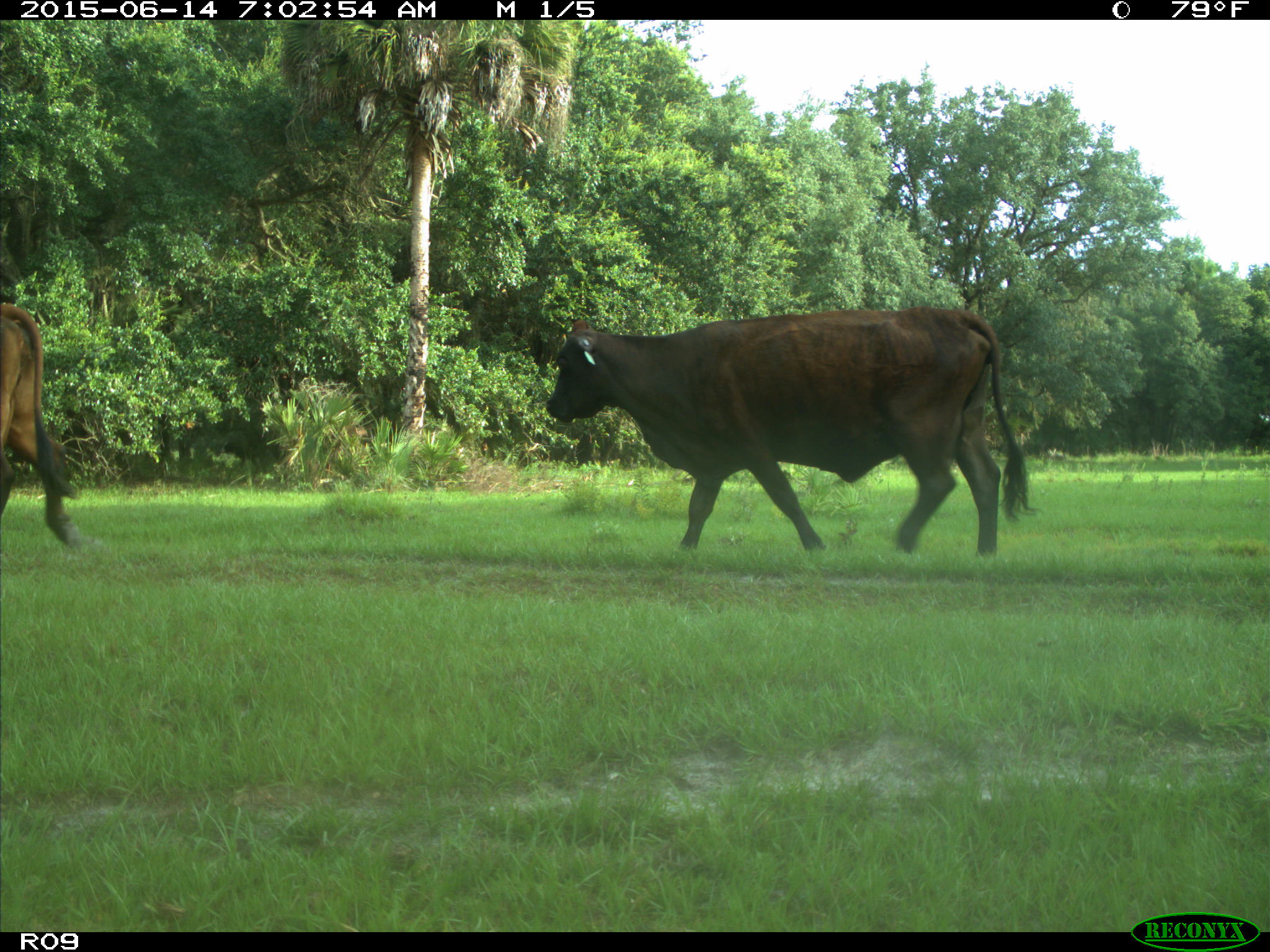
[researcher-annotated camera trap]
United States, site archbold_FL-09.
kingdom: Animalia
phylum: Chordata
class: Mammalia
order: Artiodactyla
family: Bovidae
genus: Bos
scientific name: Bos taurus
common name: domestic cow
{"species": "Bos taurus (domestic cow)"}